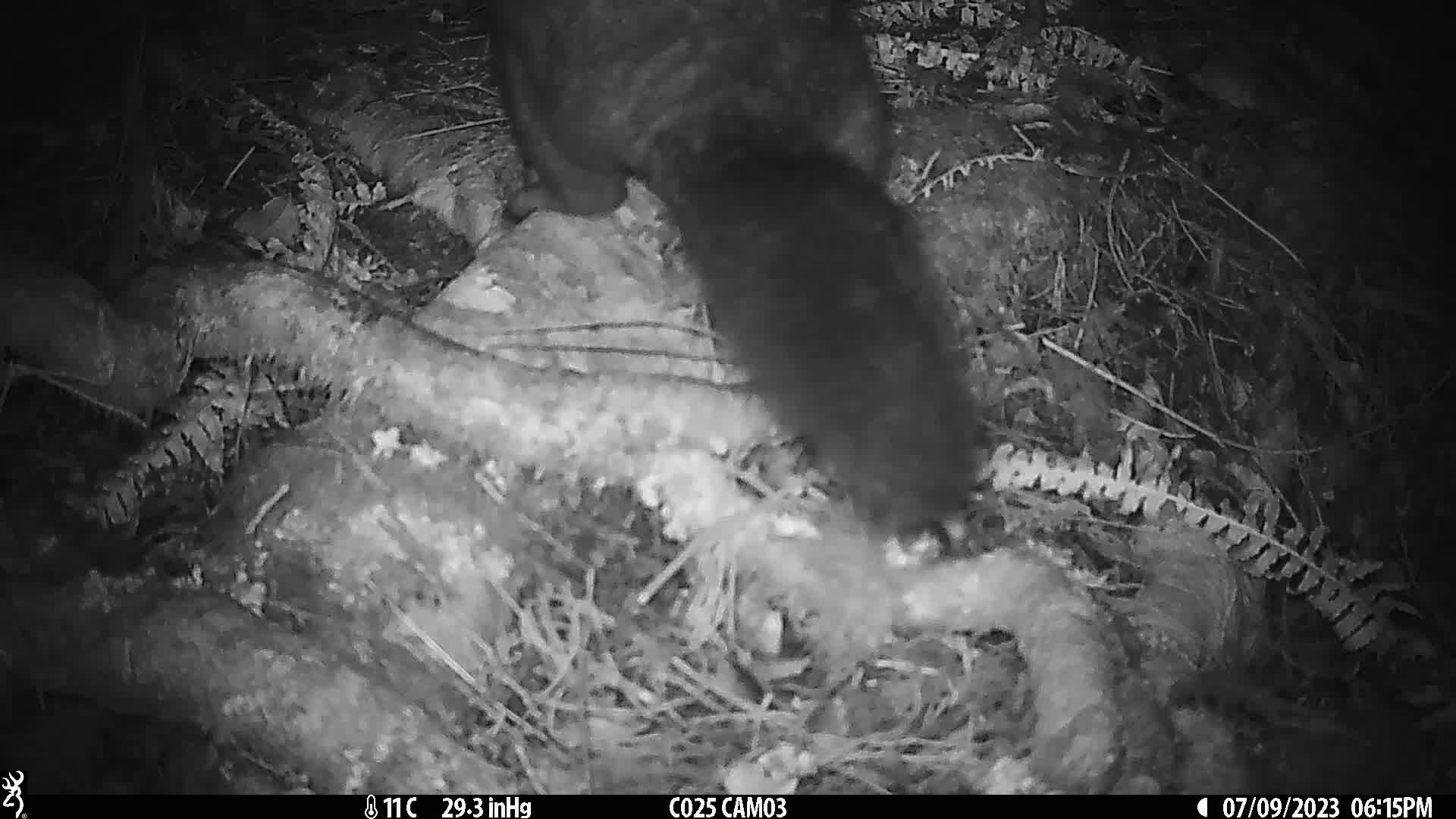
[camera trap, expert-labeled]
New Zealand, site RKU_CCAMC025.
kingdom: Animalia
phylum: Chordata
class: Mammalia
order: Diprotodontia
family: Phalangeridae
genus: Trichosurus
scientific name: Trichosurus vulpecula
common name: common brushtail possum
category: possum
Possum (common brushtail possum) (Trichosurus vulpecula).